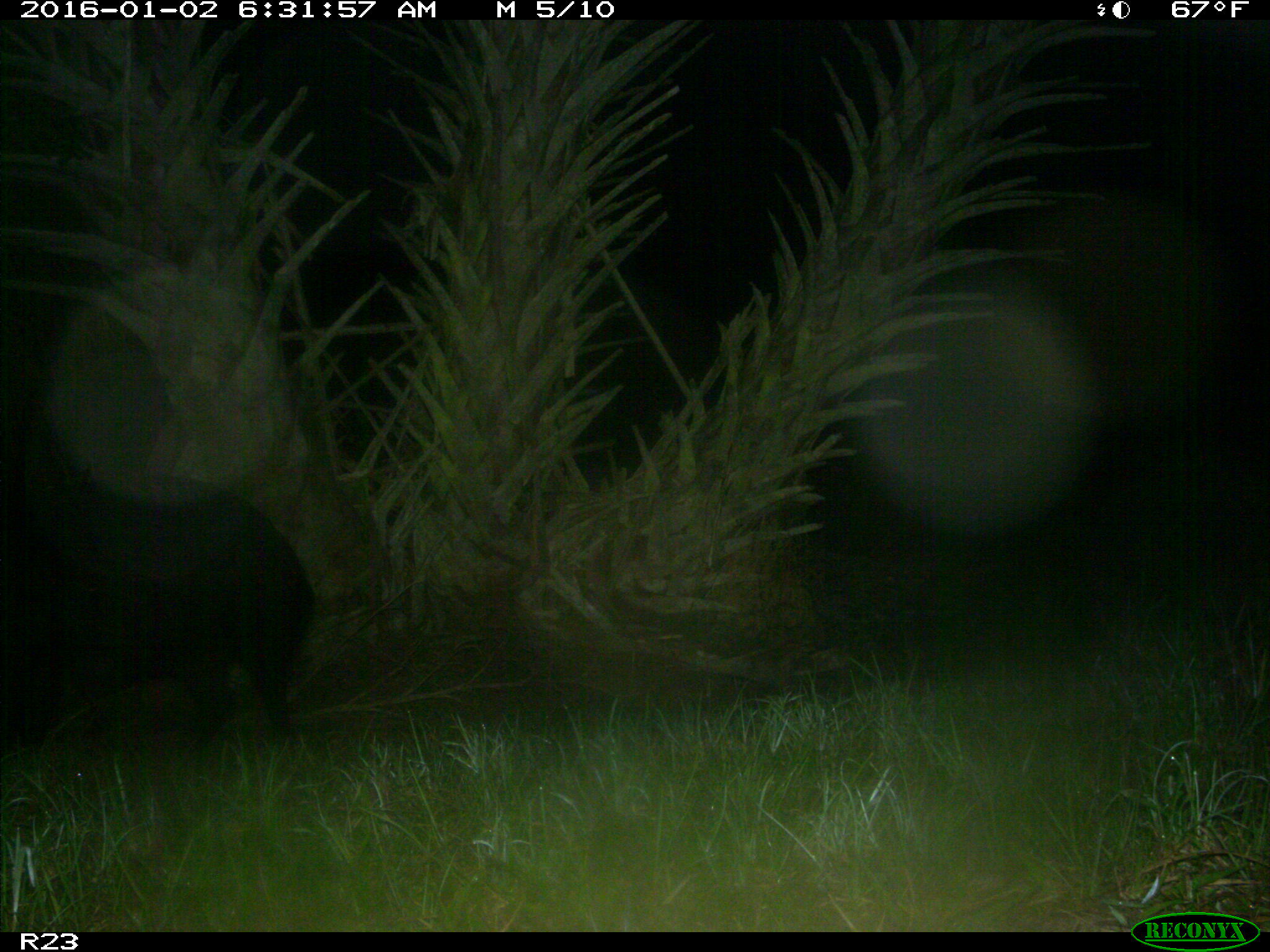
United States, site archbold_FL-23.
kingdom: Animalia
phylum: Chordata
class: Mammalia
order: Artiodactyla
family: Suidae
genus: Sus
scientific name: Sus scrofa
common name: wild boar